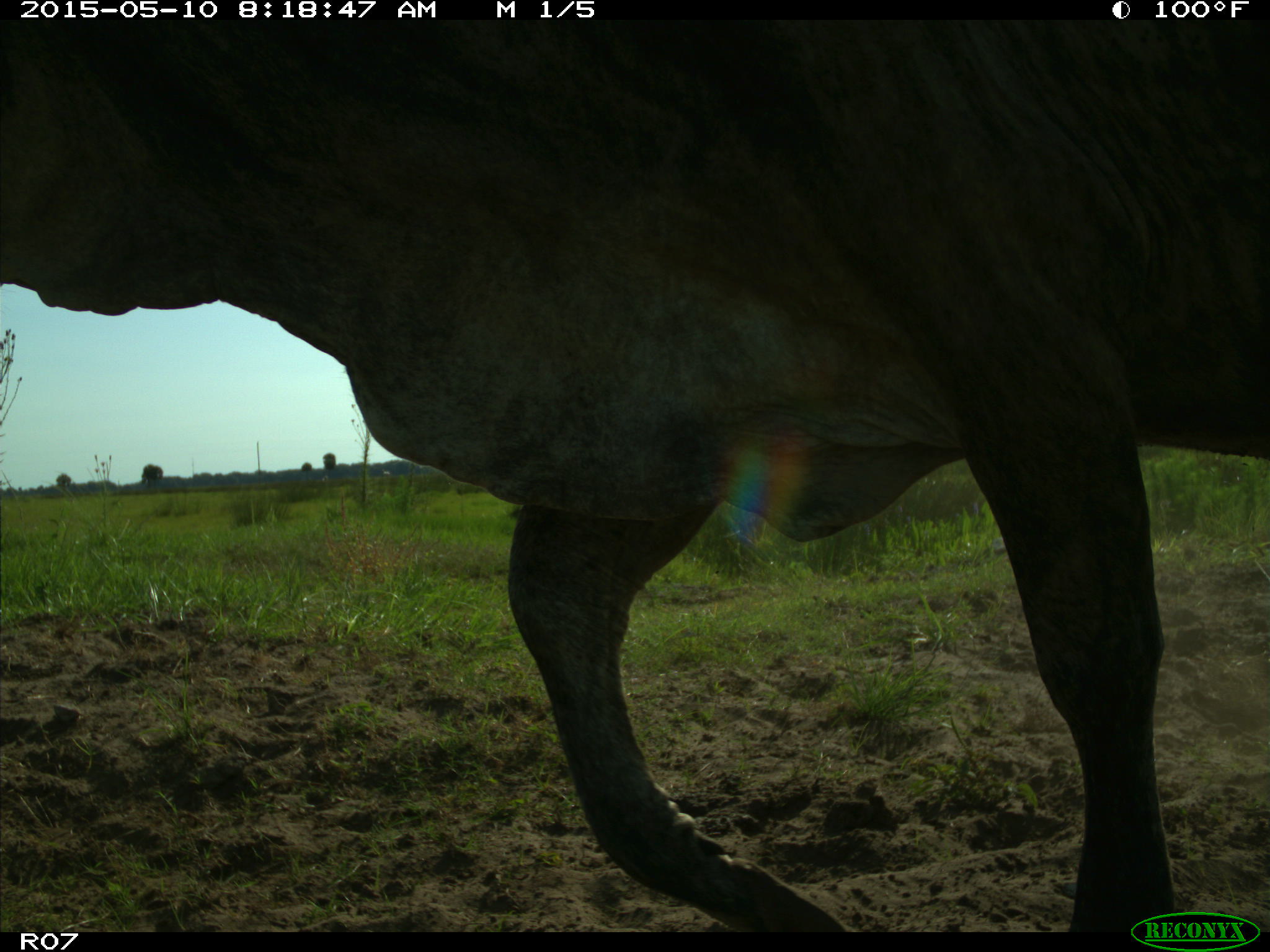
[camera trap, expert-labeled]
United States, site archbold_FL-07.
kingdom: Animalia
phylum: Chordata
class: Mammalia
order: Artiodactyla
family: Bovidae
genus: Bos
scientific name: Bos taurus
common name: domestic cow